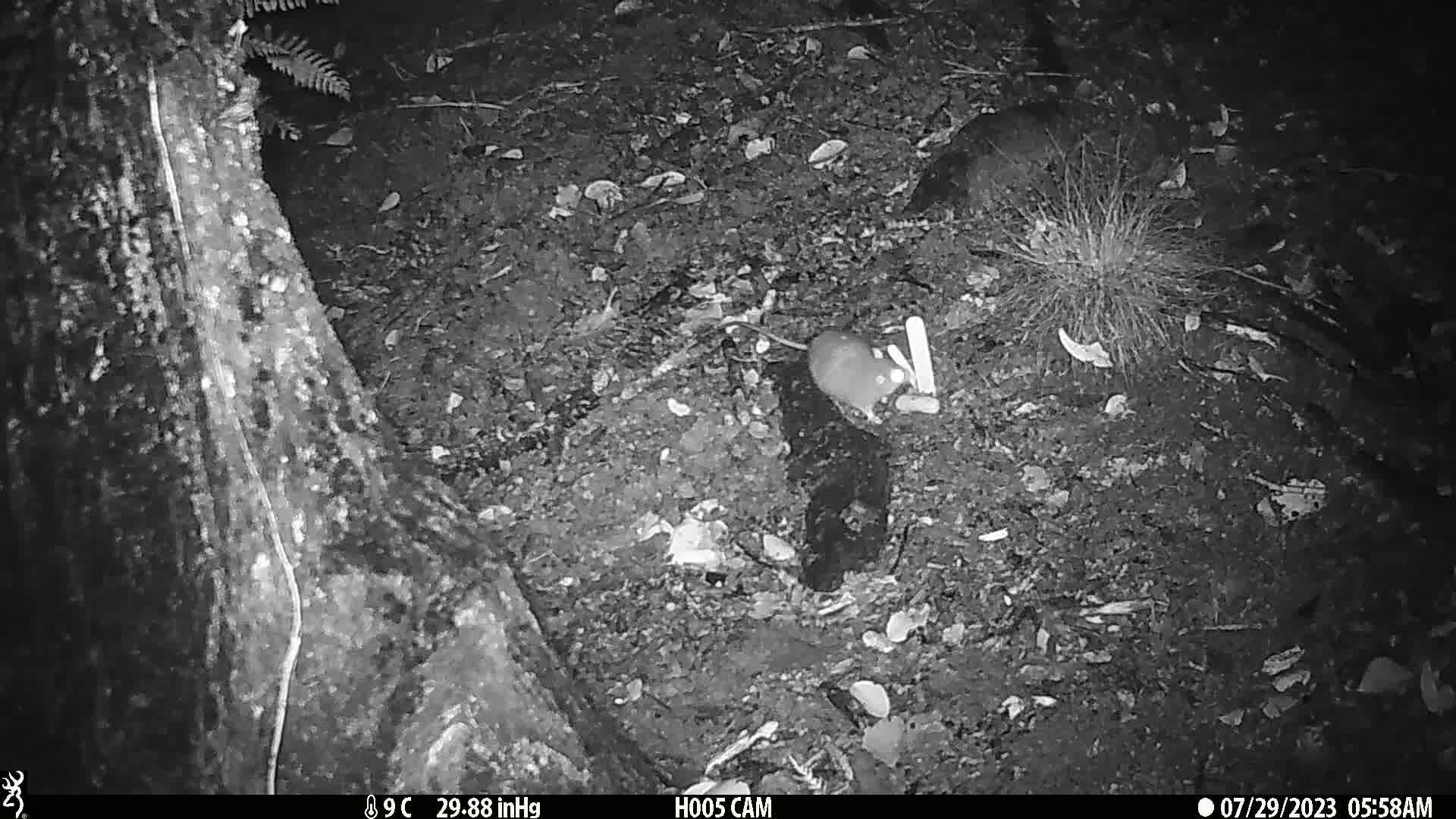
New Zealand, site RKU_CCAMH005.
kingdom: Animalia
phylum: Chordata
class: Mammalia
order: Rodentia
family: Muridae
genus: Rattus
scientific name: Rattus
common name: rat